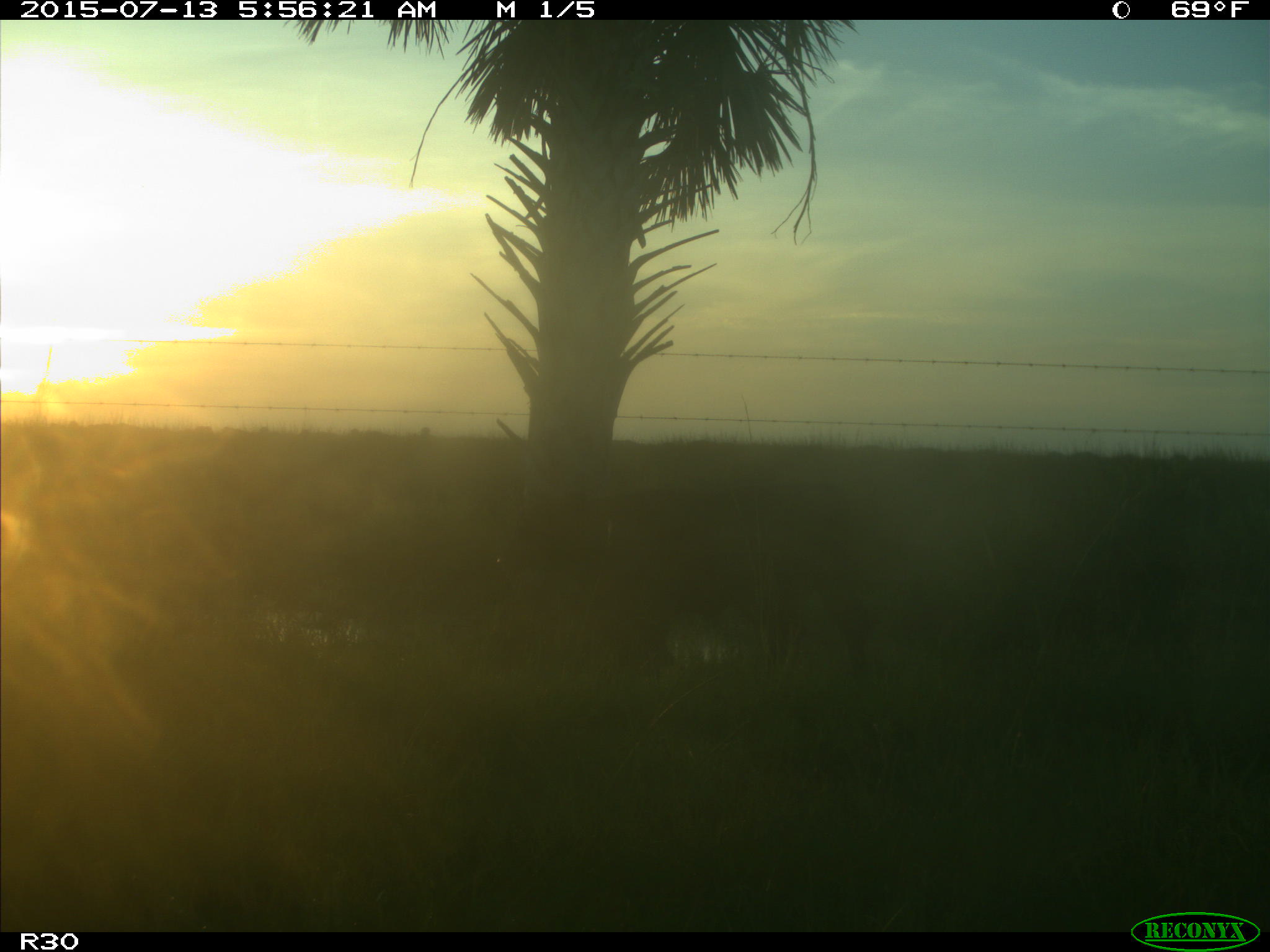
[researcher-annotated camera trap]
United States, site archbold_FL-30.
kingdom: Animalia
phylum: Chordata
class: Mammalia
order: Artiodactyla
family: Bovidae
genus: Bos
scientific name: Bos taurus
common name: domestic cow